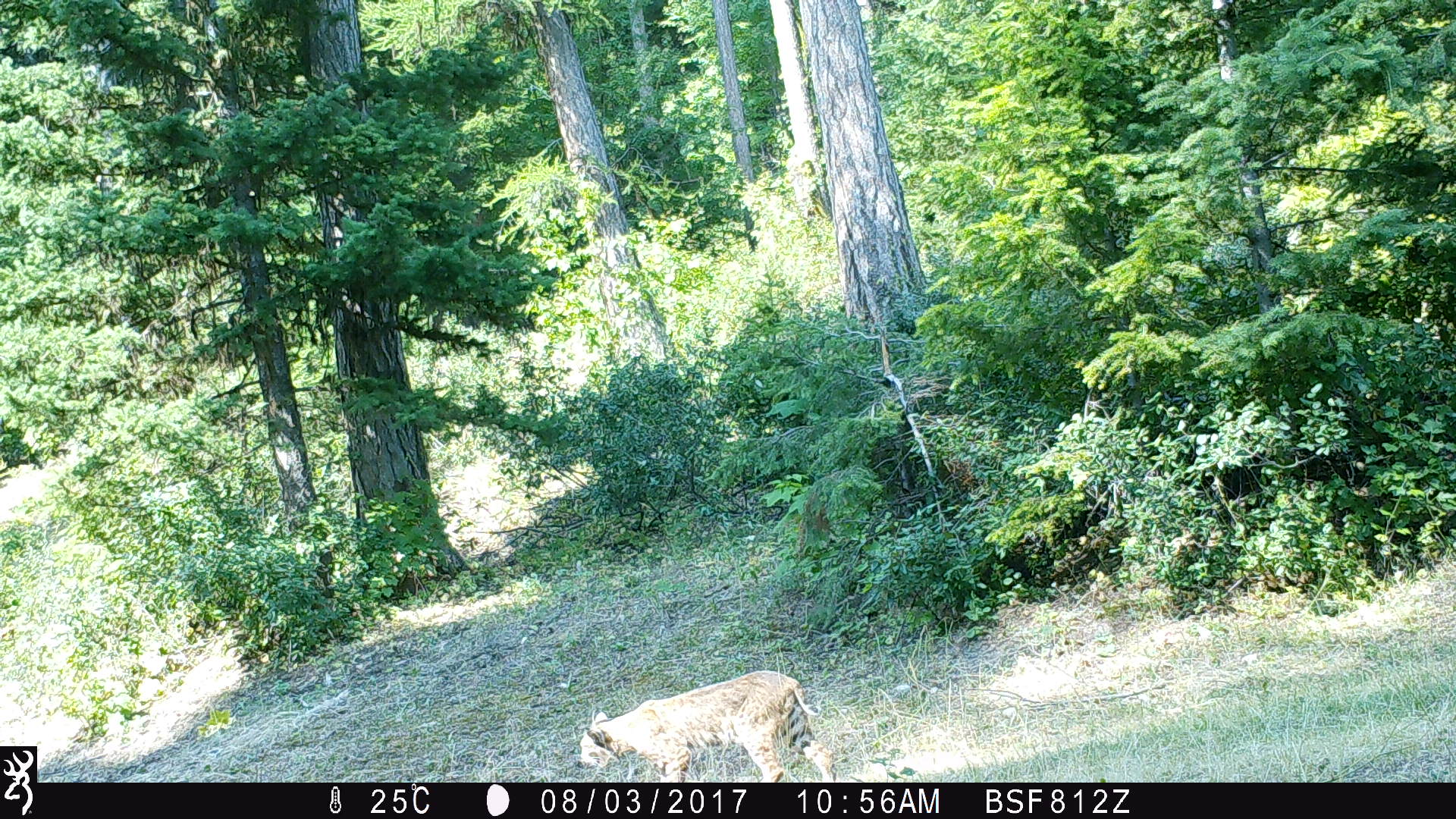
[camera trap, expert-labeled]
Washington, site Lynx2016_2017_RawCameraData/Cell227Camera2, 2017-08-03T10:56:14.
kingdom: Animalia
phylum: Chordata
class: Mammalia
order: Carnivora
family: Felidae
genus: Lynx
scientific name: Lynx rufus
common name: bobcat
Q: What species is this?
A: Lynx rufus (bobcat).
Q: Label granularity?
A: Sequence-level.